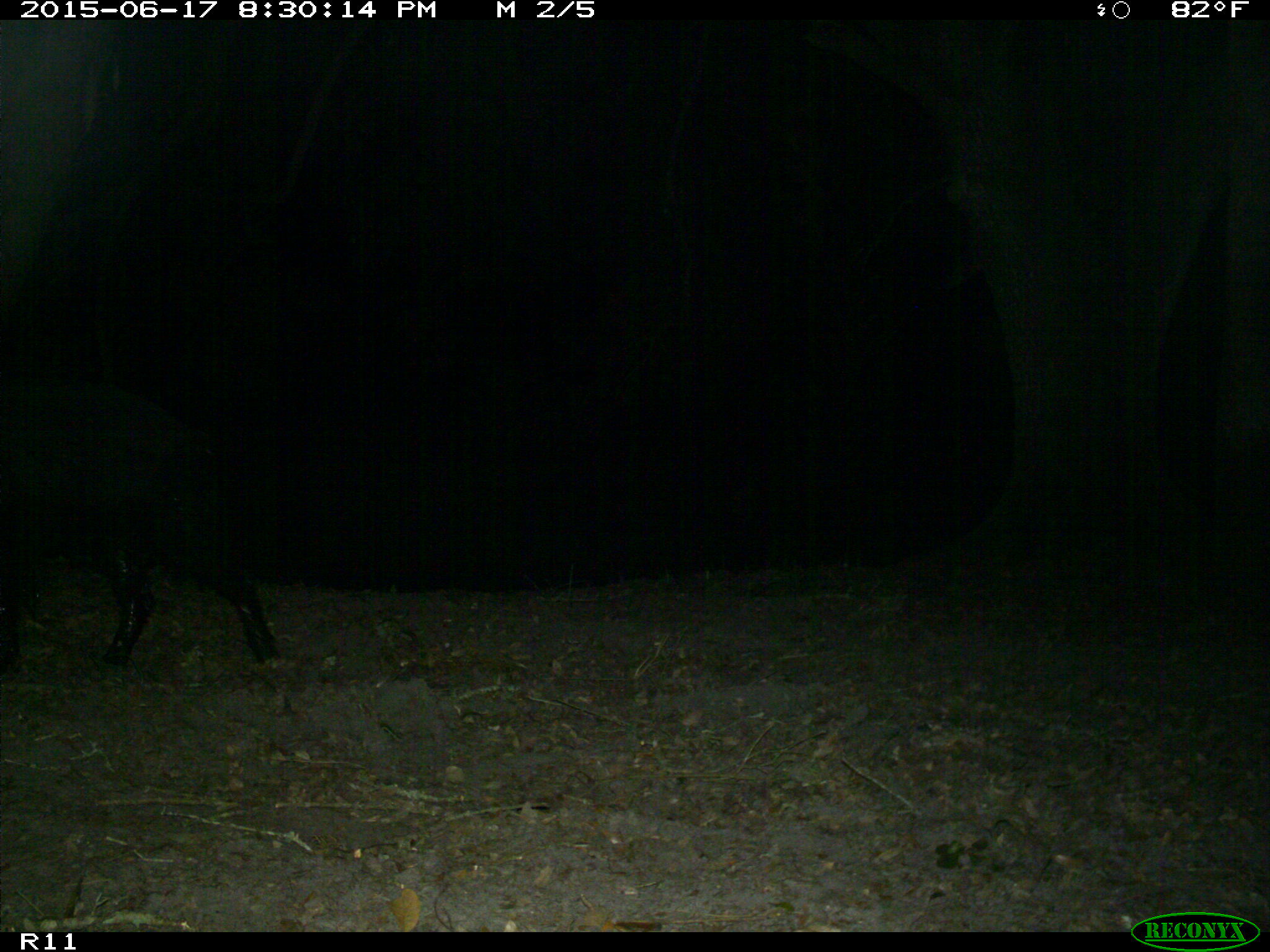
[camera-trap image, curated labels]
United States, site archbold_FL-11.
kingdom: Animalia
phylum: Chordata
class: Mammalia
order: Artiodactyla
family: Suidae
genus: Sus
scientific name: Sus scrofa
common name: wild boar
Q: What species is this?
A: Sus scrofa (wild boar).